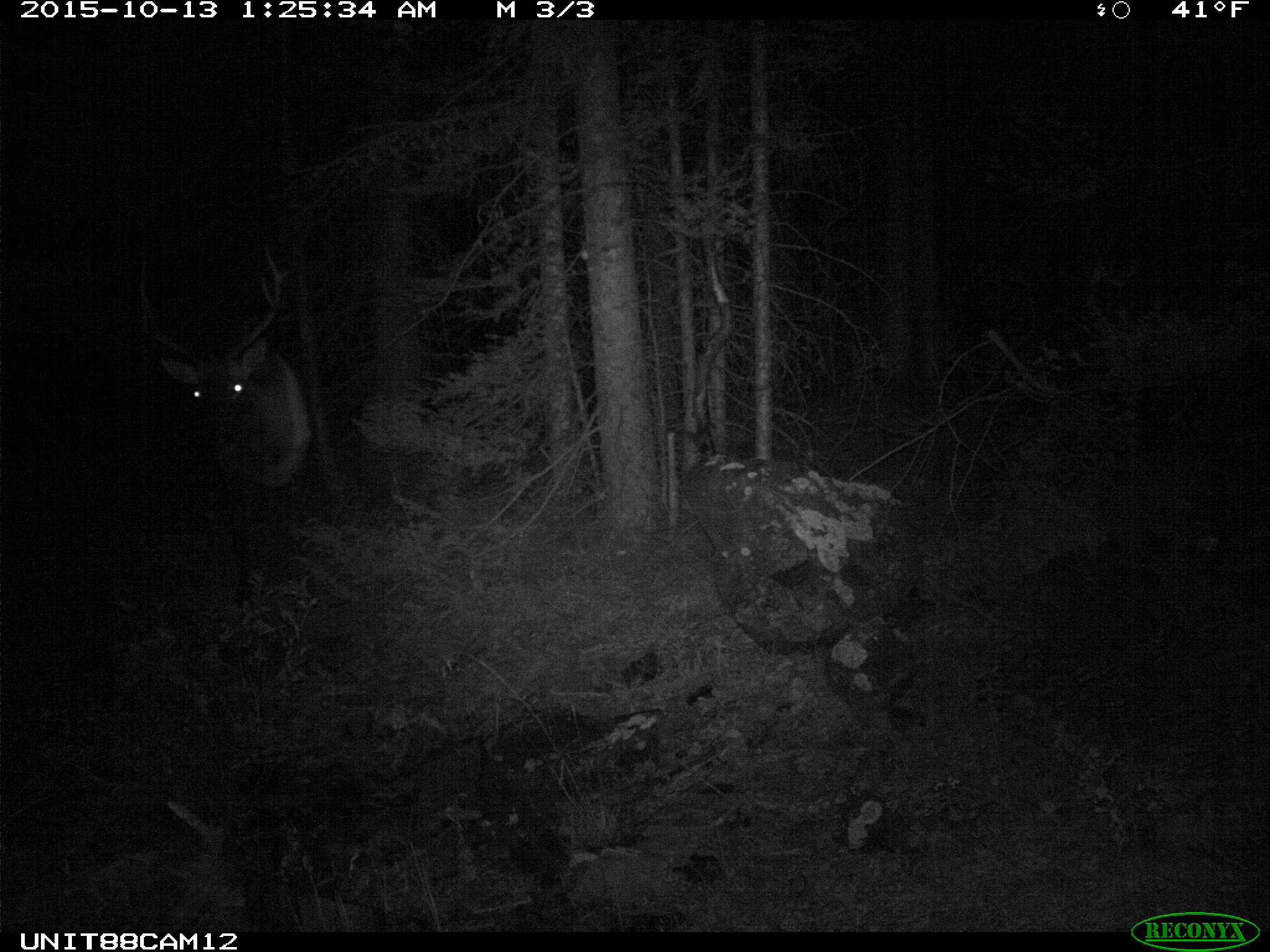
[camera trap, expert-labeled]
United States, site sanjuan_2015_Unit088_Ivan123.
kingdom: Animalia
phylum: Chordata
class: Mammalia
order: Artiodactyla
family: Cervidae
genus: Cervus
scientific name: Cervus elaphus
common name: red deer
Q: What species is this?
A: Cervus elaphus (red deer).